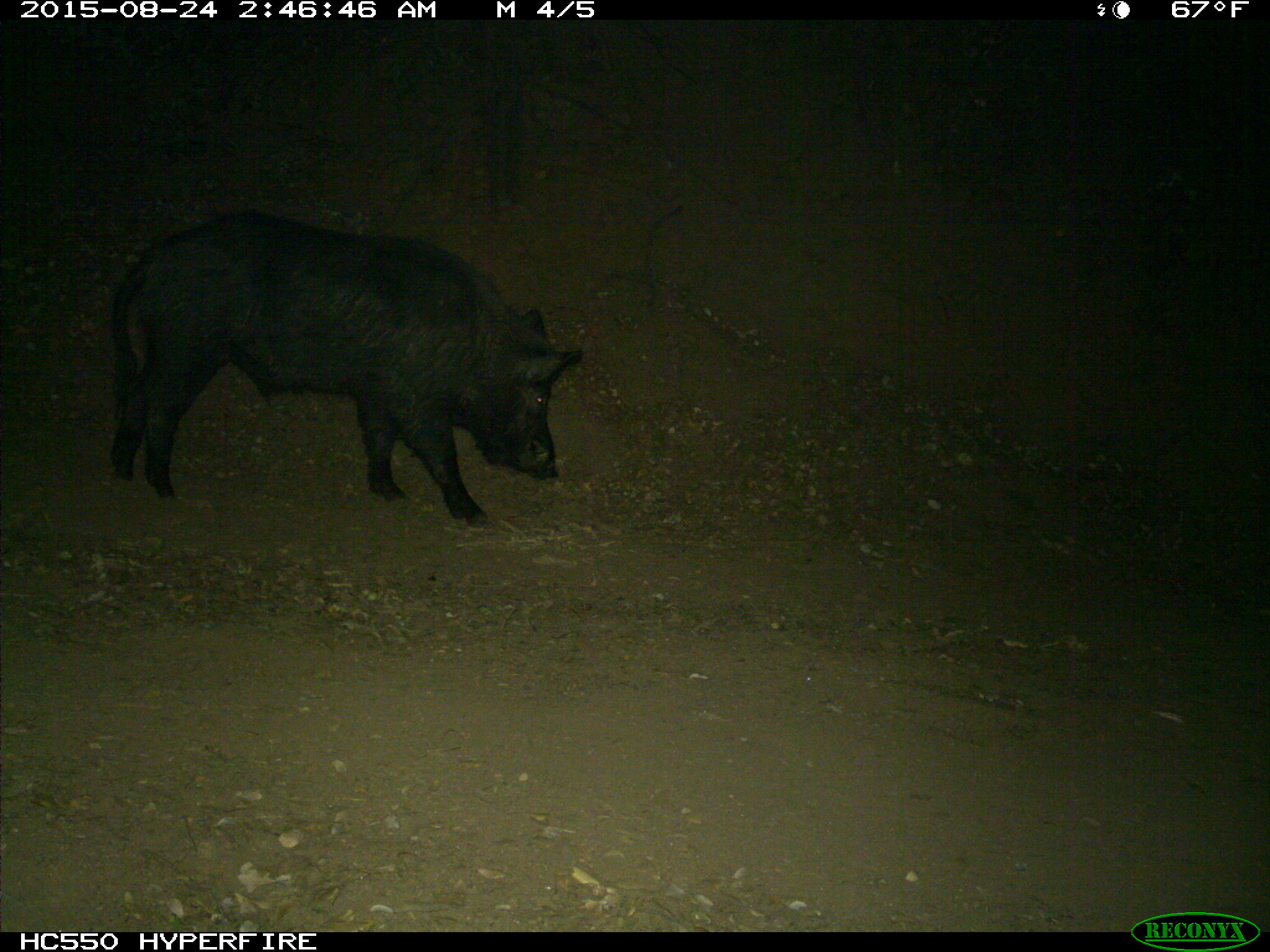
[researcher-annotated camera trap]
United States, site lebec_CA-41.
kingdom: Animalia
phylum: Chordata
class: Mammalia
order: Artiodactyla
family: Suidae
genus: Sus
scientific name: Sus scrofa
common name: wild boar